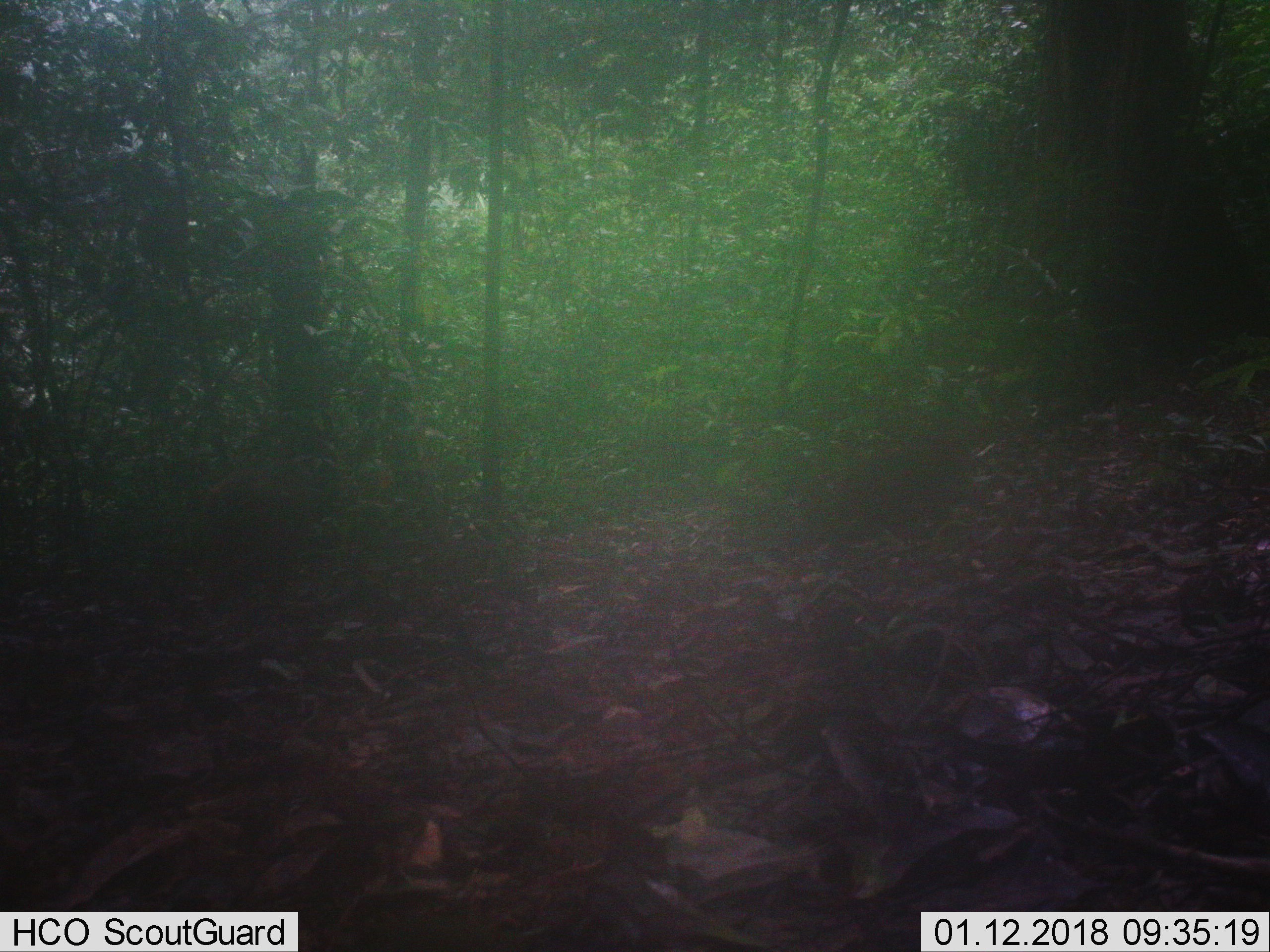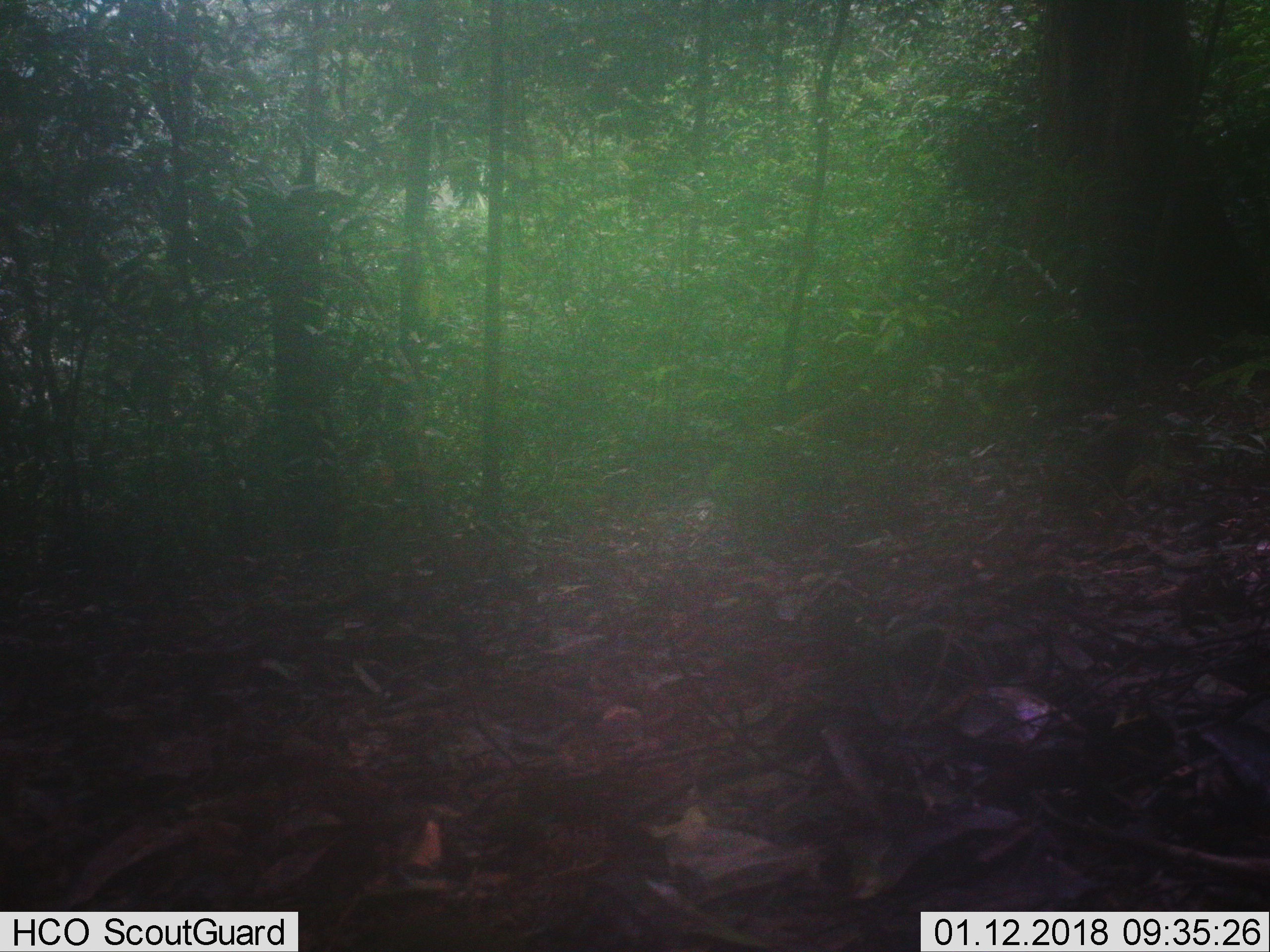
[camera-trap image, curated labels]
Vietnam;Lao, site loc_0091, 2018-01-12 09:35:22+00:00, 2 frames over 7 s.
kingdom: Animalia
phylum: Chordata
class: Mammalia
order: Primates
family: Cercopithecidae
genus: Macaca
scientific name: Macaca arctoides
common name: stump-tailed macaque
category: stump tailed macaque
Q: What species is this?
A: Stump tailed macaque (stump-tailed macaque) (Macaca arctoides).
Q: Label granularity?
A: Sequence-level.